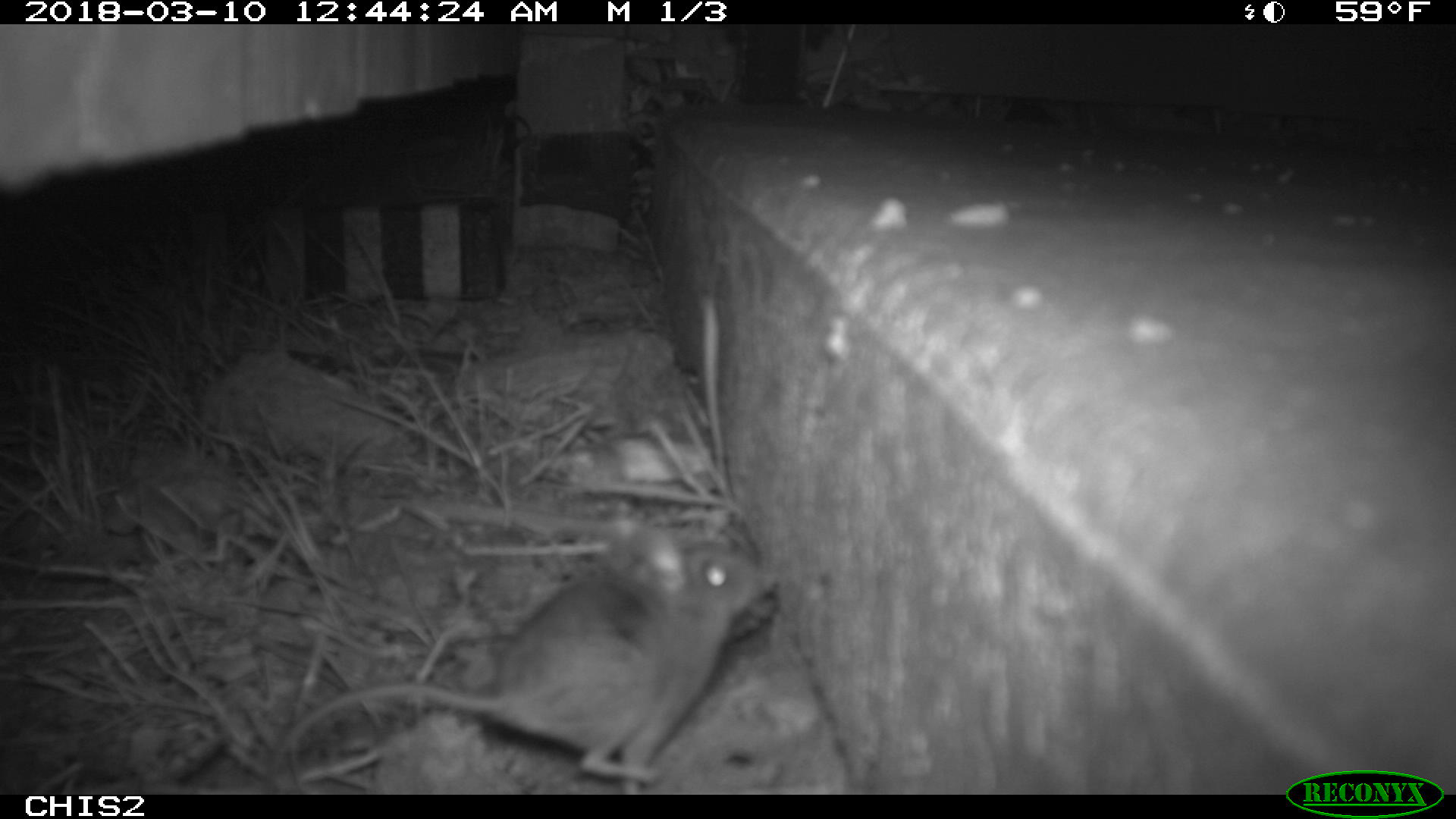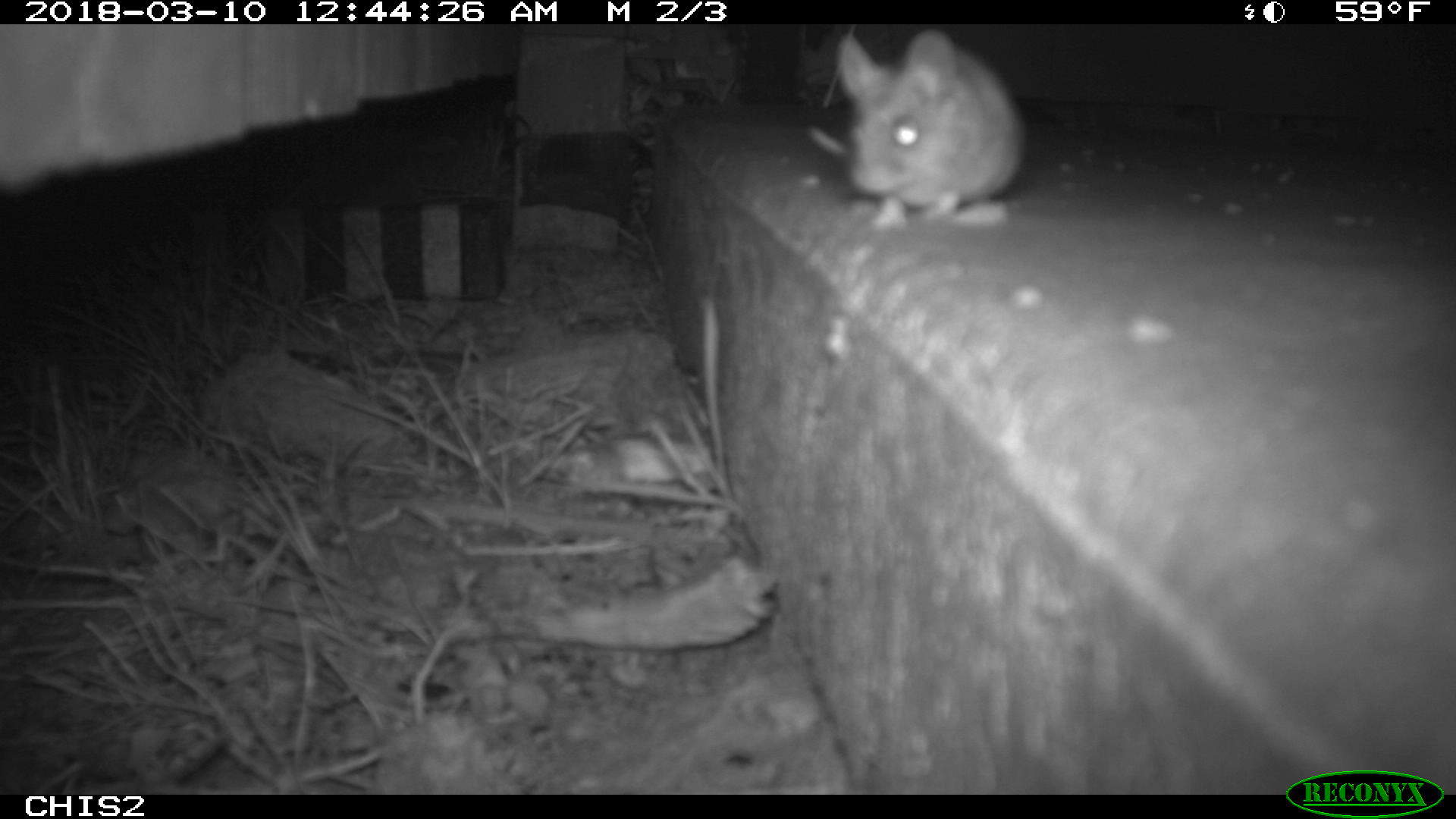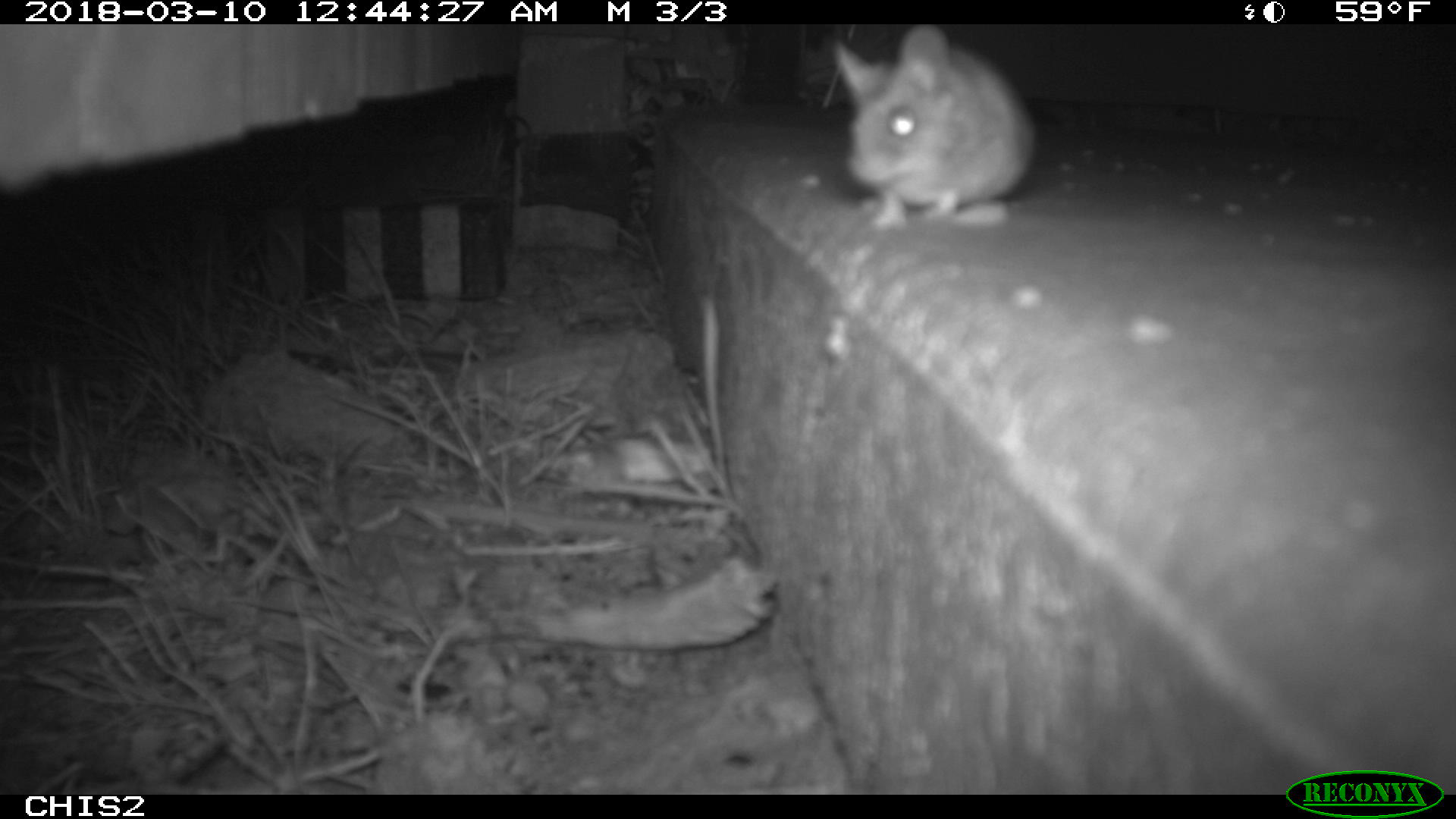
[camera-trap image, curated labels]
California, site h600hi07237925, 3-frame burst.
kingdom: Animalia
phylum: Chordata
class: Mammalia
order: Rodentia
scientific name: Rodentia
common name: rodent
Rodent (Rodentia).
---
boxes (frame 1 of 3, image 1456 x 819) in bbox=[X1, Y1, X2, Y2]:
rodent: bbox=[257, 515, 771, 793]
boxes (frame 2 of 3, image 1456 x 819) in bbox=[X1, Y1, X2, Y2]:
rodent: bbox=[801, 27, 1029, 228]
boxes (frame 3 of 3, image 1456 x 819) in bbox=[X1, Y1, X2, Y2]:
rodent: bbox=[827, 24, 1039, 231]